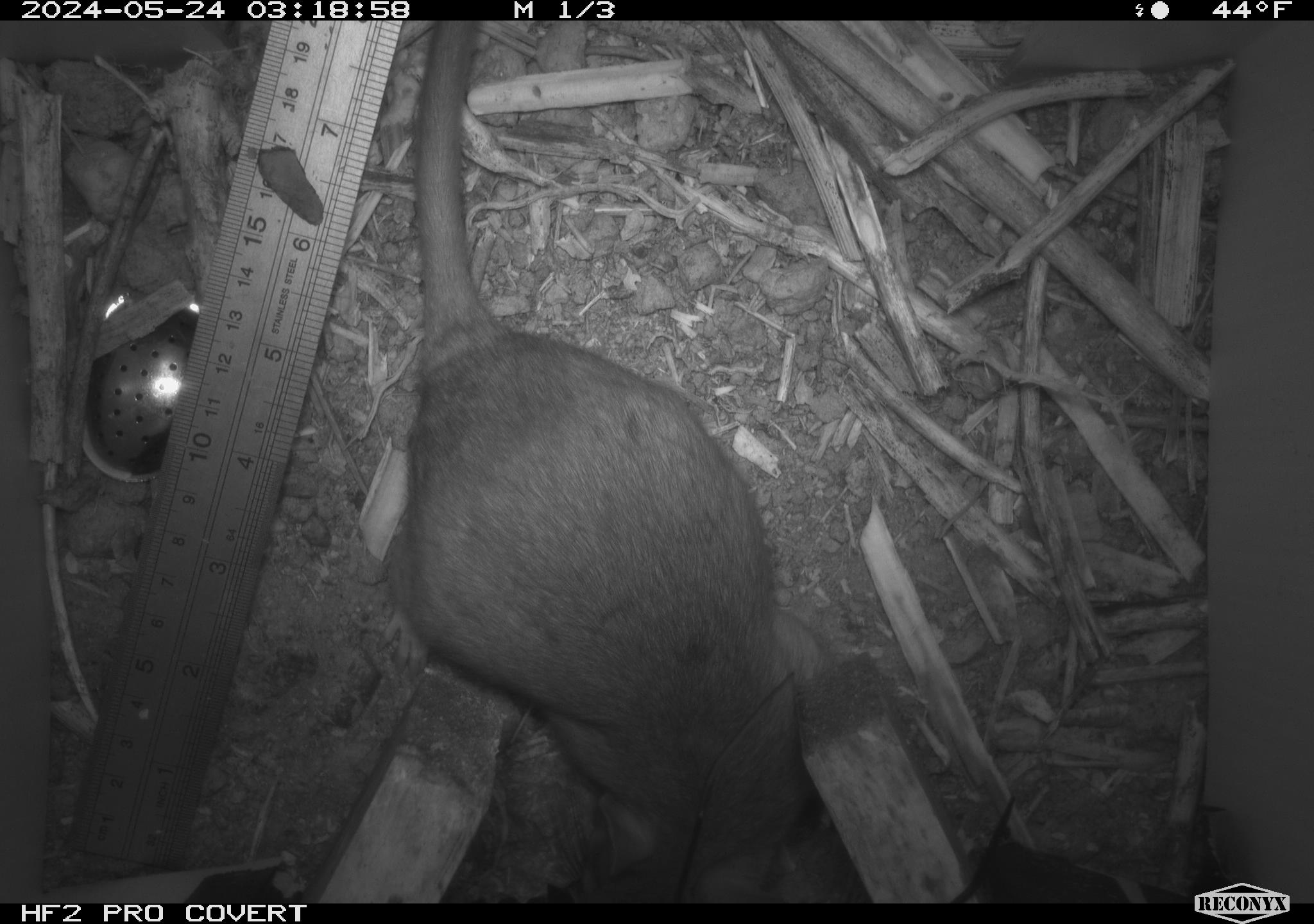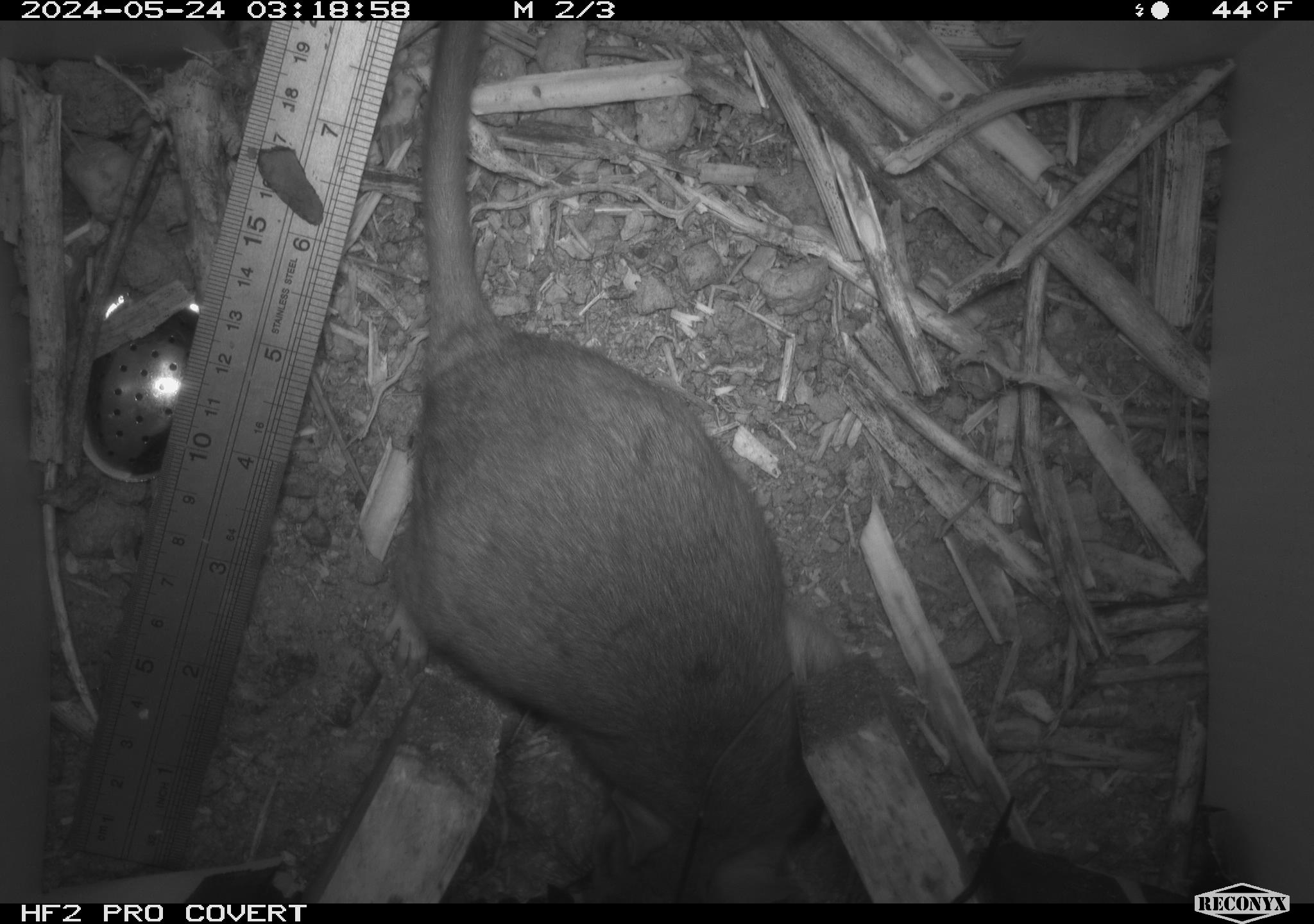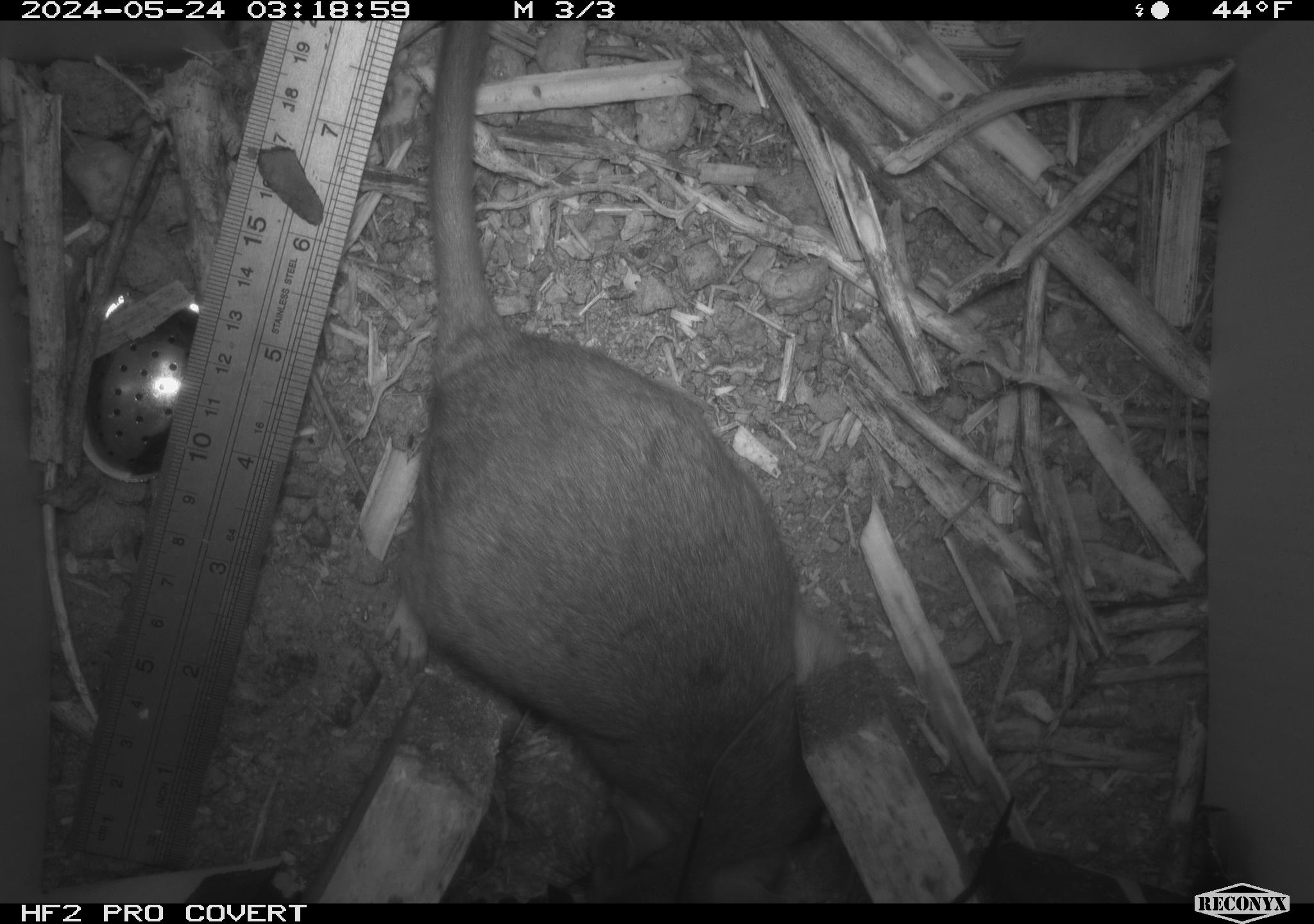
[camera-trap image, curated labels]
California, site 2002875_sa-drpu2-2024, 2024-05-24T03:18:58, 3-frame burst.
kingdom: Animalia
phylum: Chordata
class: Mammalia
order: Rodentia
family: Cricetidae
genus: Neotoma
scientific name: Neotoma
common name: pack rat or woodrat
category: neotoma species